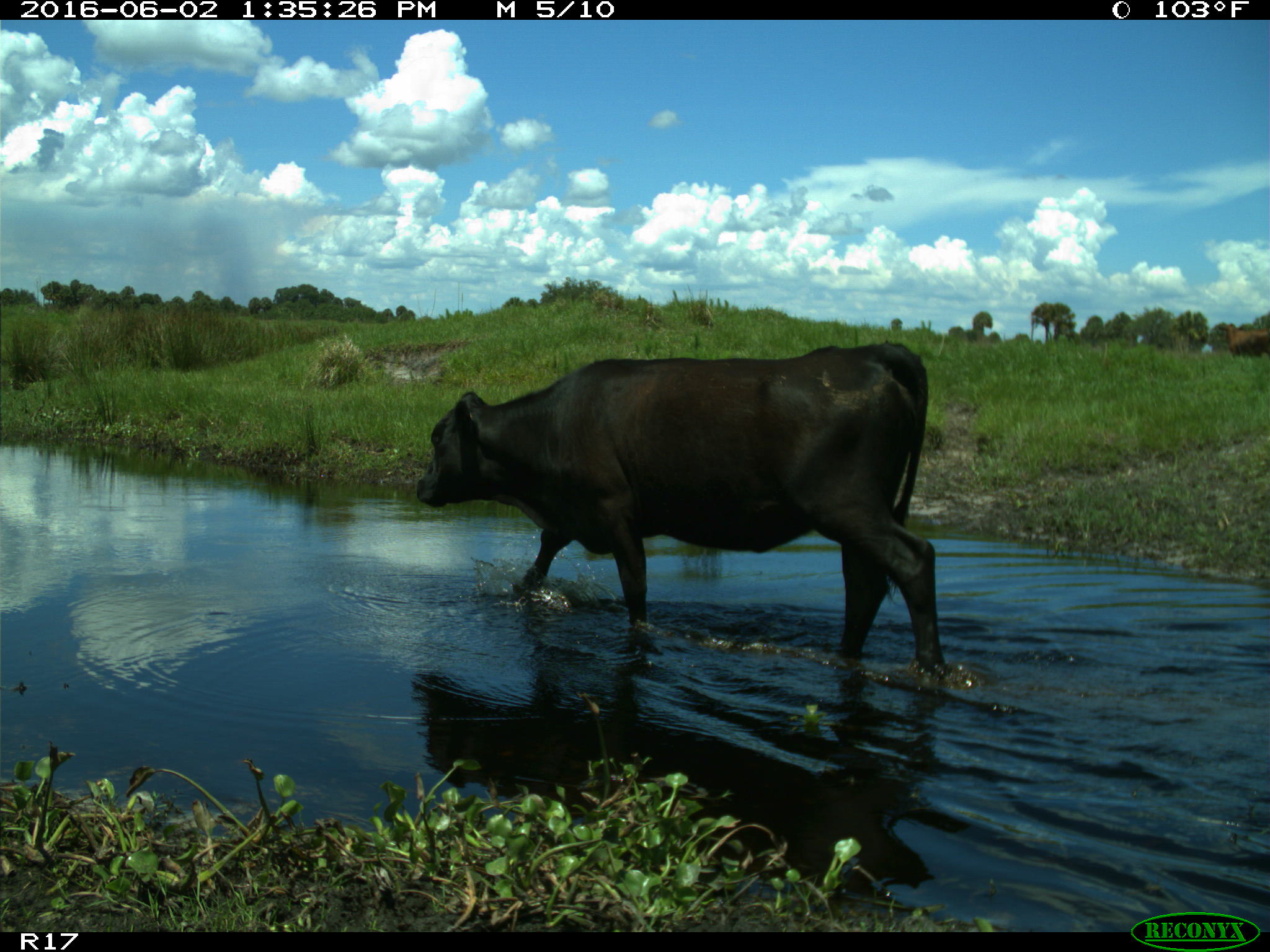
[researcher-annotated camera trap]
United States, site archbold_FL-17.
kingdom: Animalia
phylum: Chordata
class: Mammalia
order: Artiodactyla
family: Bovidae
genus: Bos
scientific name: Bos taurus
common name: domestic cow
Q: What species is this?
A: Bos taurus (domestic cow).